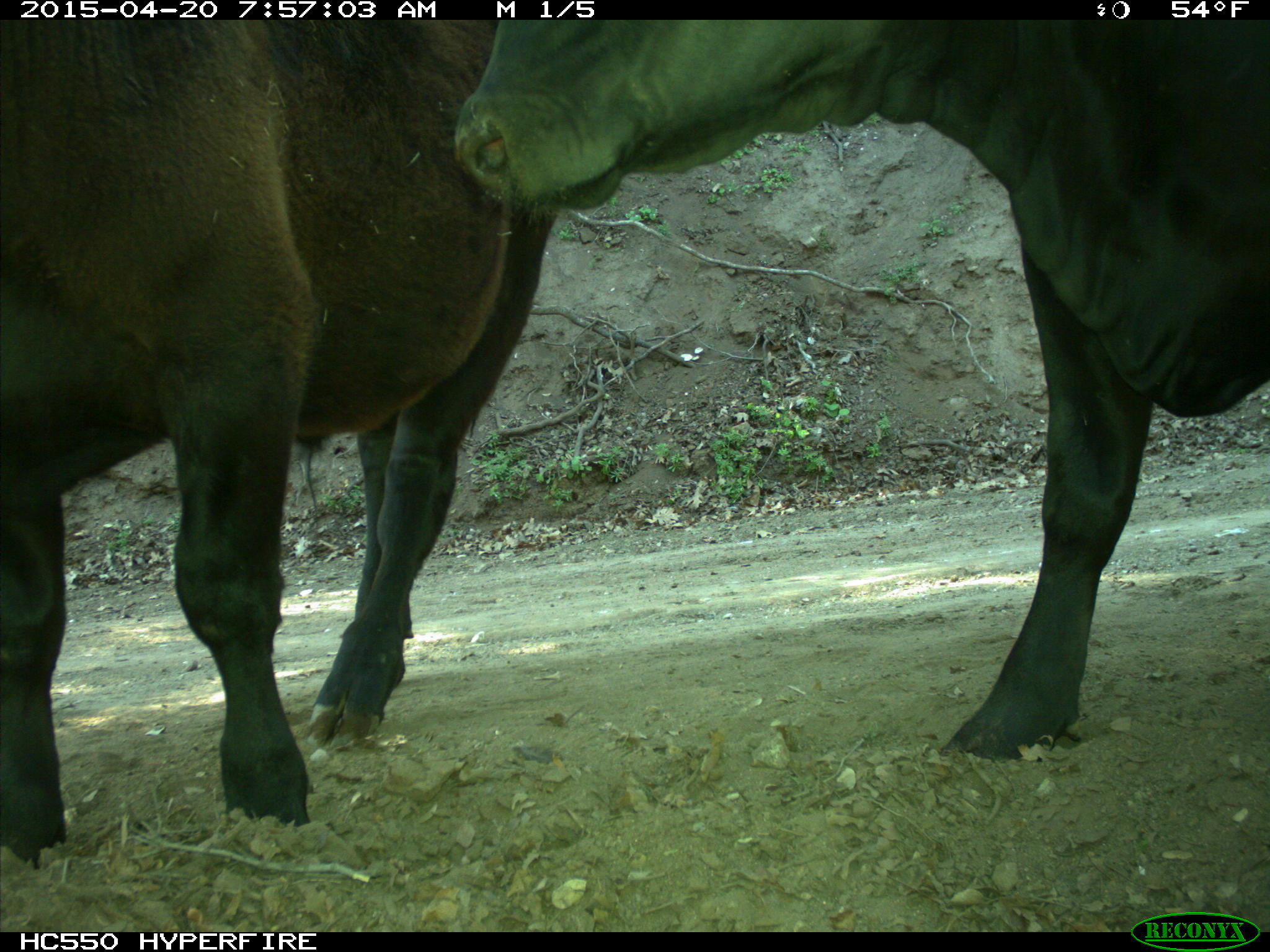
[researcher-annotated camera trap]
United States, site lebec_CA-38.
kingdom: Animalia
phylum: Chordata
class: Mammalia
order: Artiodactyla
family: Bovidae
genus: Bos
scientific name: Bos taurus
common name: domestic cow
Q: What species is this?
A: Bos taurus (domestic cow).